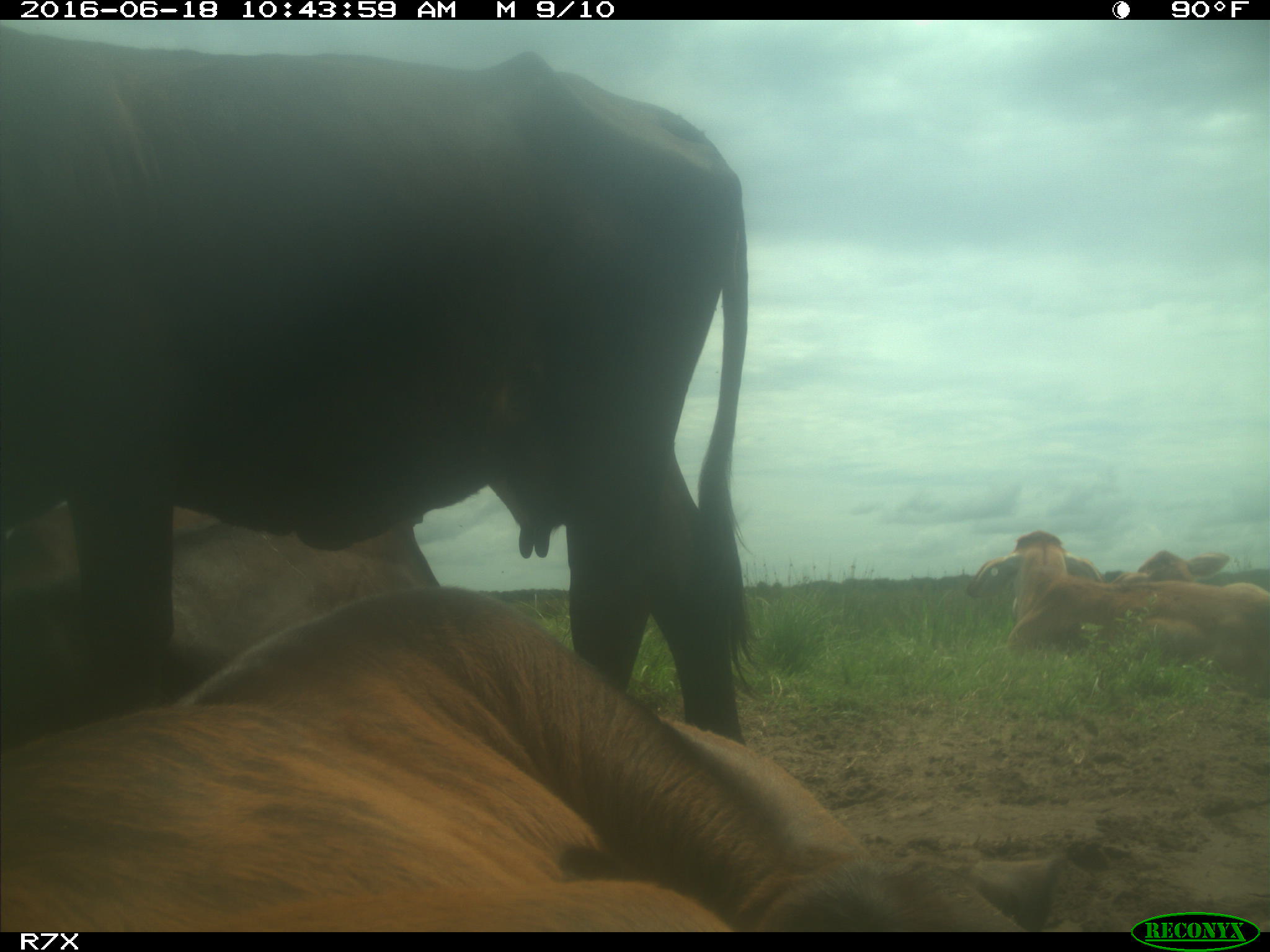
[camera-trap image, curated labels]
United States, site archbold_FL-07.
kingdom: Animalia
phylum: Chordata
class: Mammalia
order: Artiodactyla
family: Bovidae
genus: Bos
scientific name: Bos taurus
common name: domestic cow